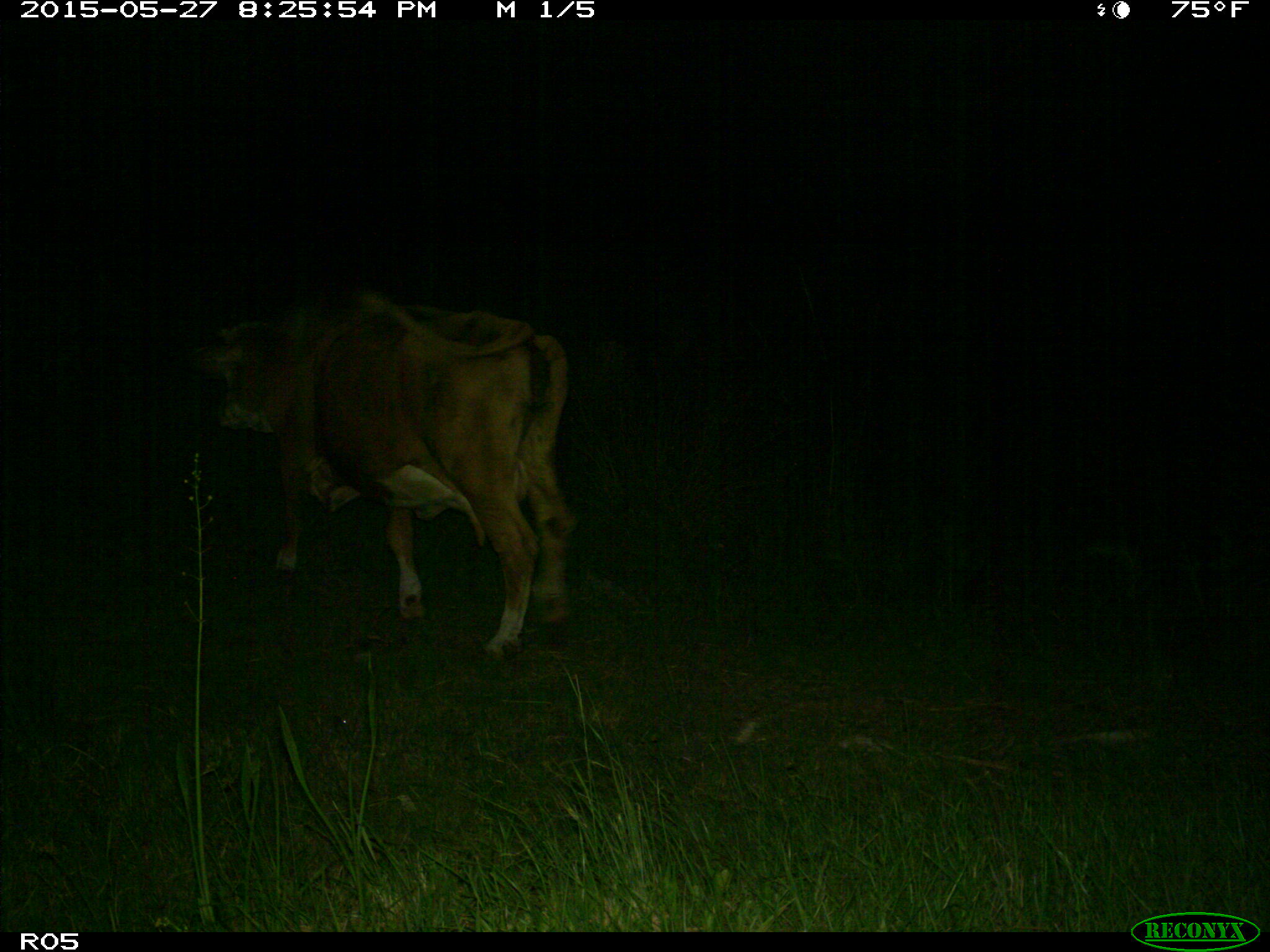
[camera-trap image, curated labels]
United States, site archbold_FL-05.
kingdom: Animalia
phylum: Chordata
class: Mammalia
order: Artiodactyla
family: Bovidae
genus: Bos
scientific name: Bos taurus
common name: domestic cow